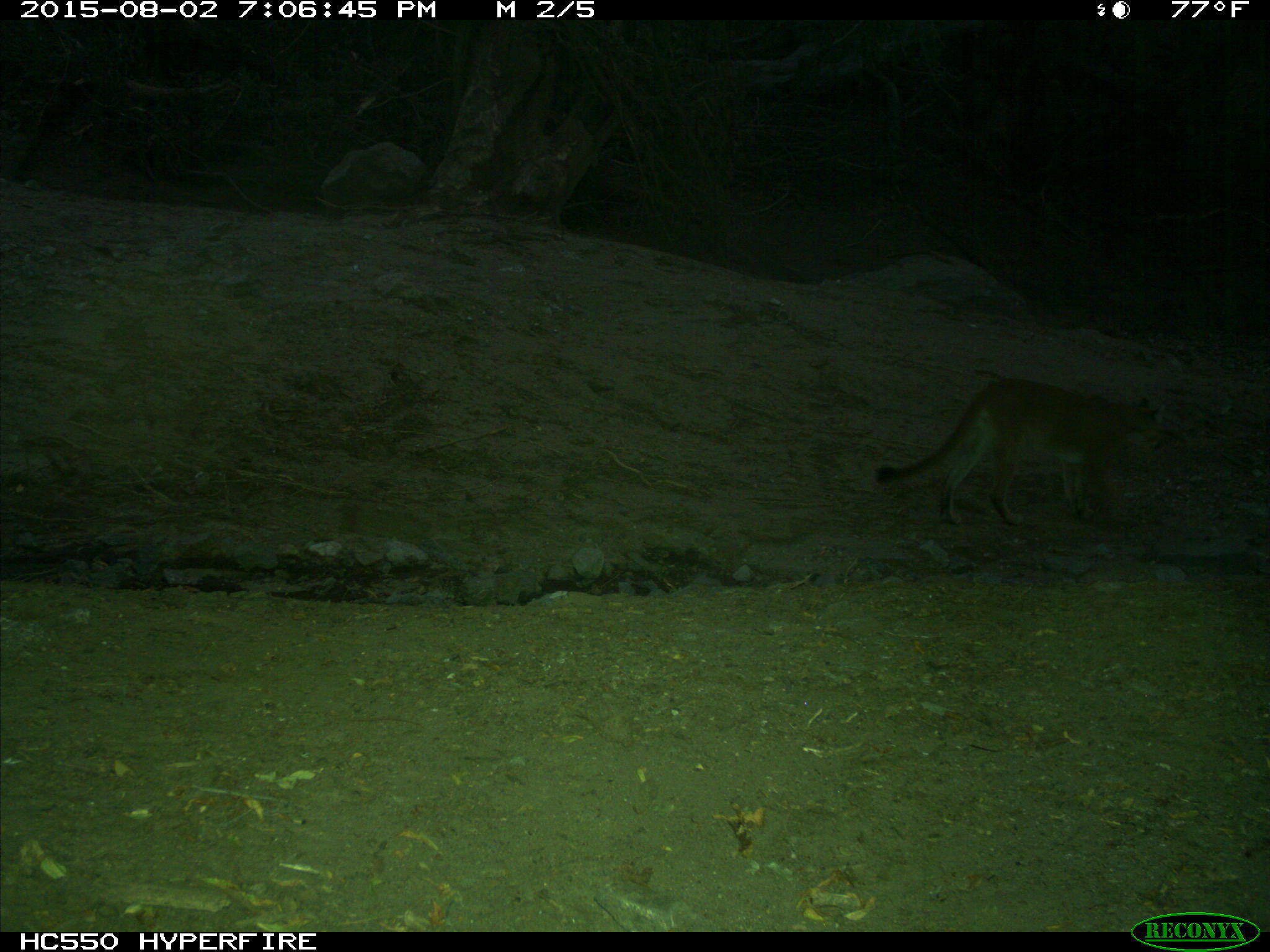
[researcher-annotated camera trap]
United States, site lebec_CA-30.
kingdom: Animalia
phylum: Chordata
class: Mammalia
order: Carnivora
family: Felidae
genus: Puma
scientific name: Puma concolor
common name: mountain lion